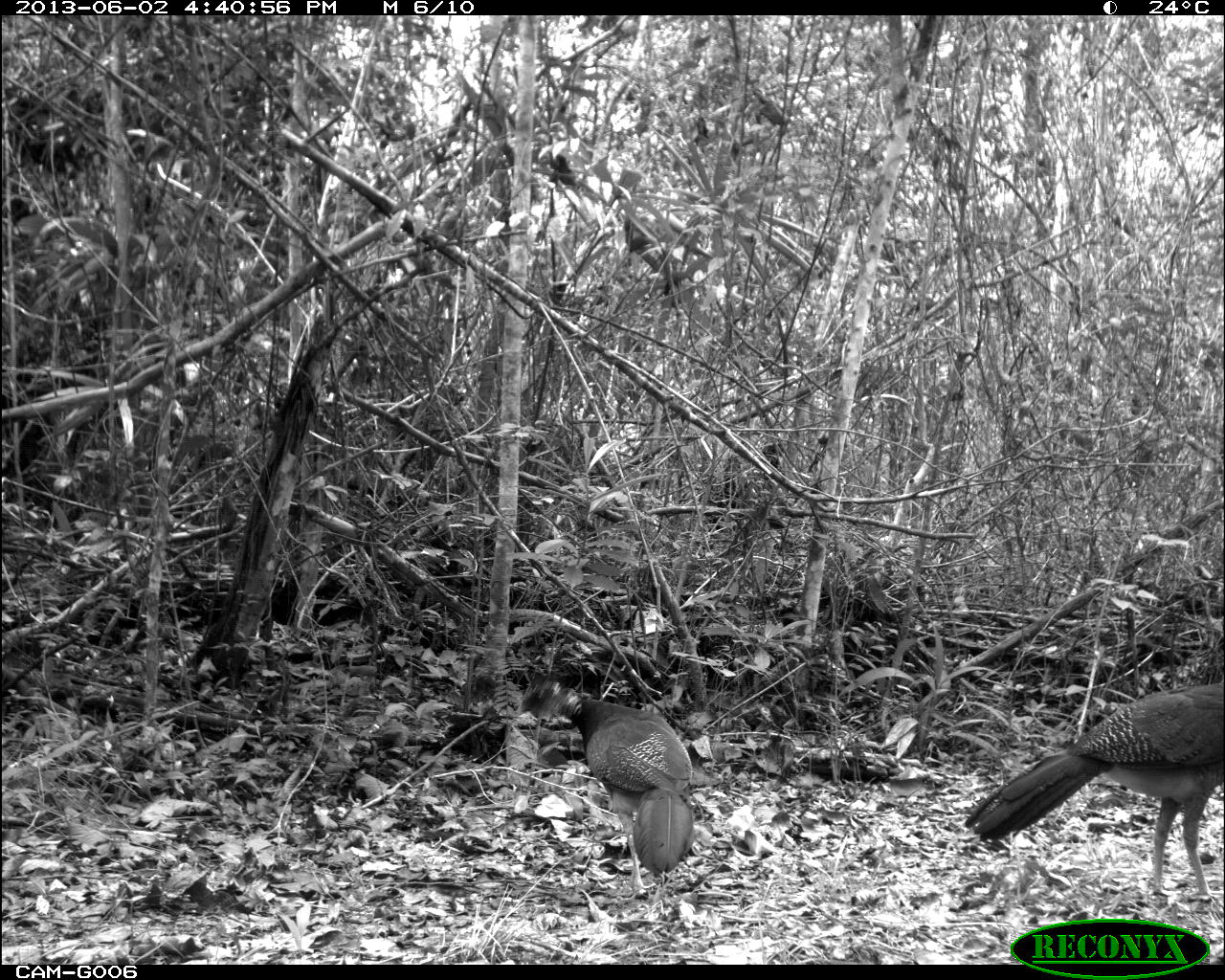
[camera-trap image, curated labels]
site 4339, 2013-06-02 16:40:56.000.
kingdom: Animalia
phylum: Chordata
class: Aves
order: Galliformes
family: Cracidae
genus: Crax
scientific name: Crax rubra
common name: great curassow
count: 2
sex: female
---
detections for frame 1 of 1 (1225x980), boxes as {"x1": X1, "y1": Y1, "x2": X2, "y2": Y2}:
crax rubra: {"x1": 963, "y1": 677, "x2": 1225, "y2": 900}; {"x1": 519, "y1": 674, "x2": 694, "y2": 887}